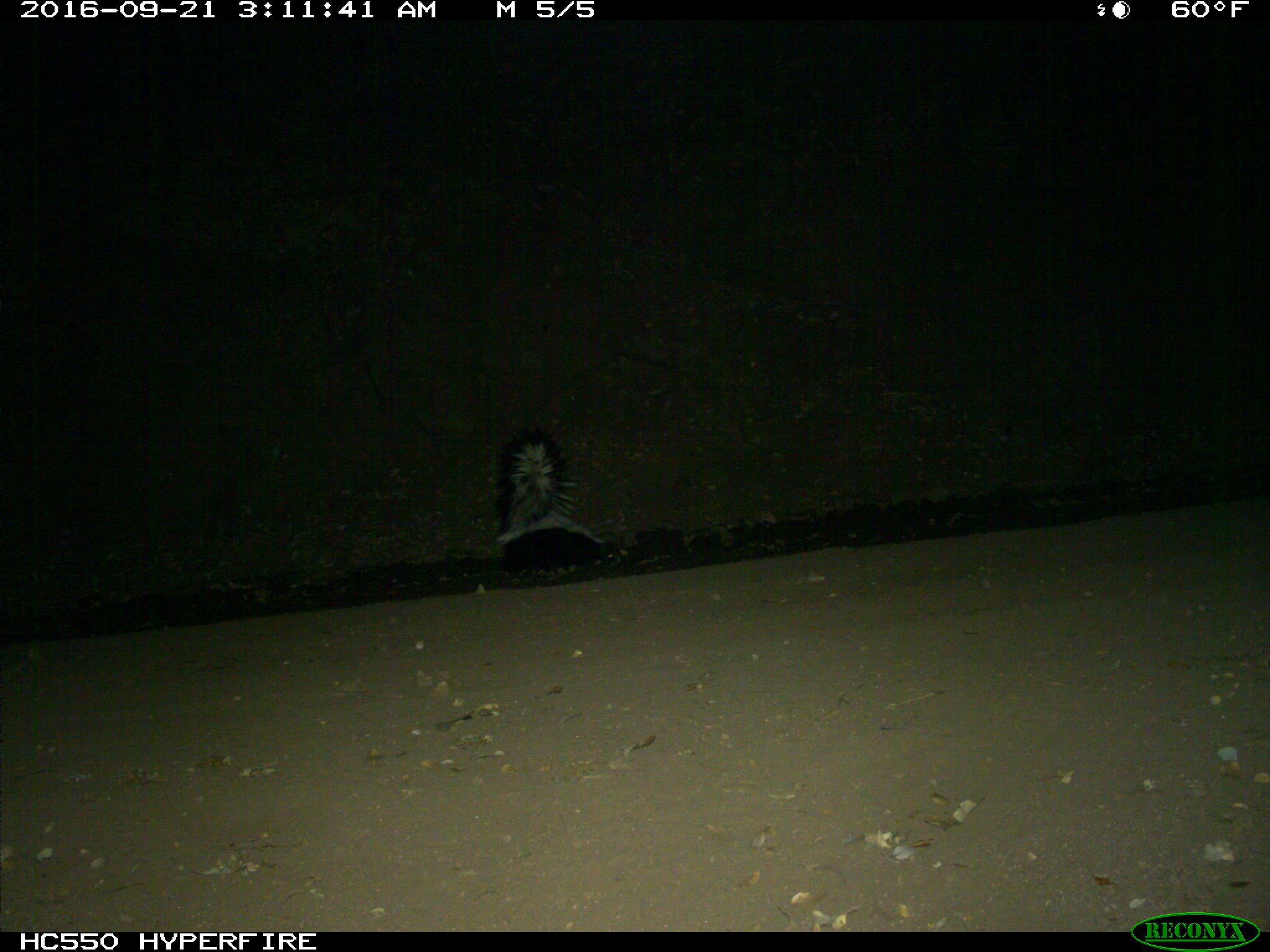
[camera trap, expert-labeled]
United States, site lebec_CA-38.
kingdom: Animalia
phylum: Chordata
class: Mammalia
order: Carnivora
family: Mephitidae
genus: Mephitis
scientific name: Mephitis mephitis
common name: striped skunk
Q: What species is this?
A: Mephitis mephitis (striped skunk).